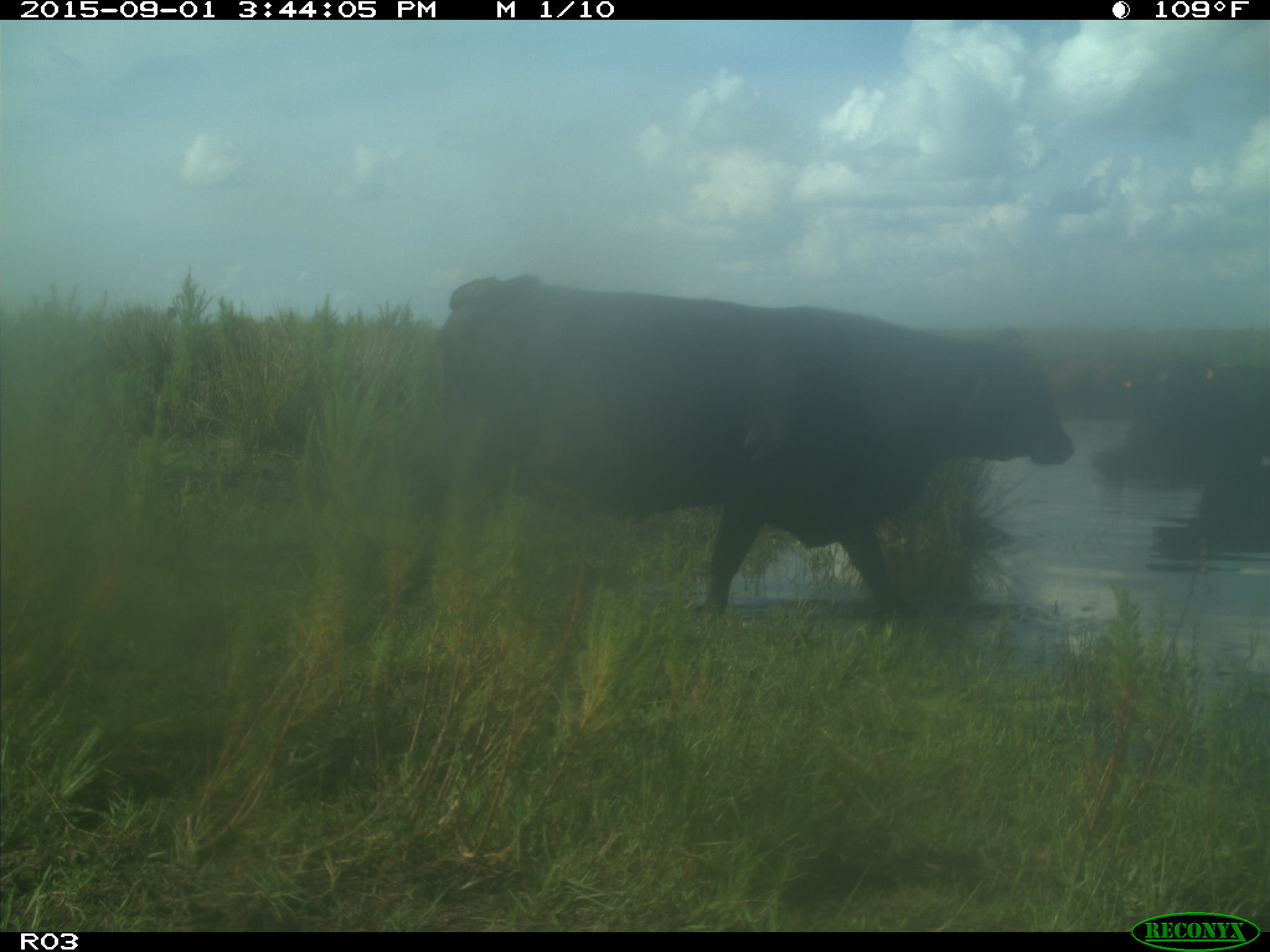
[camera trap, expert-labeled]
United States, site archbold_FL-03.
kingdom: Animalia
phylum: Chordata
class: Mammalia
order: Artiodactyla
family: Bovidae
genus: Bos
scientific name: Bos taurus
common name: domestic cow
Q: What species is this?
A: Bos taurus (domestic cow).